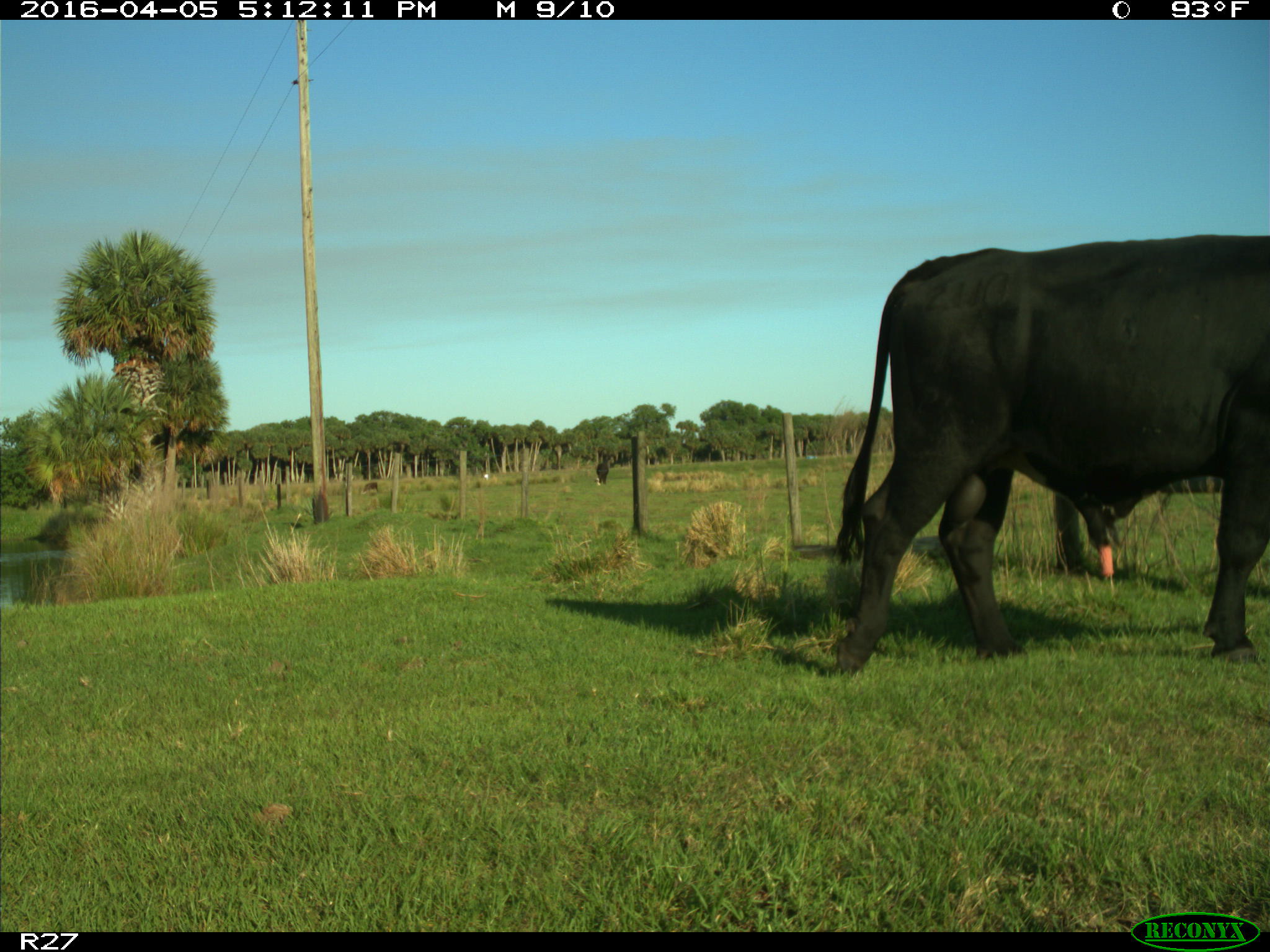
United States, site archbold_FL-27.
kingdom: Animalia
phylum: Chordata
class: Mammalia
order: Artiodactyla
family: Bovidae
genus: Bos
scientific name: Bos taurus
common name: domestic cow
Bos taurus (domestic cow).